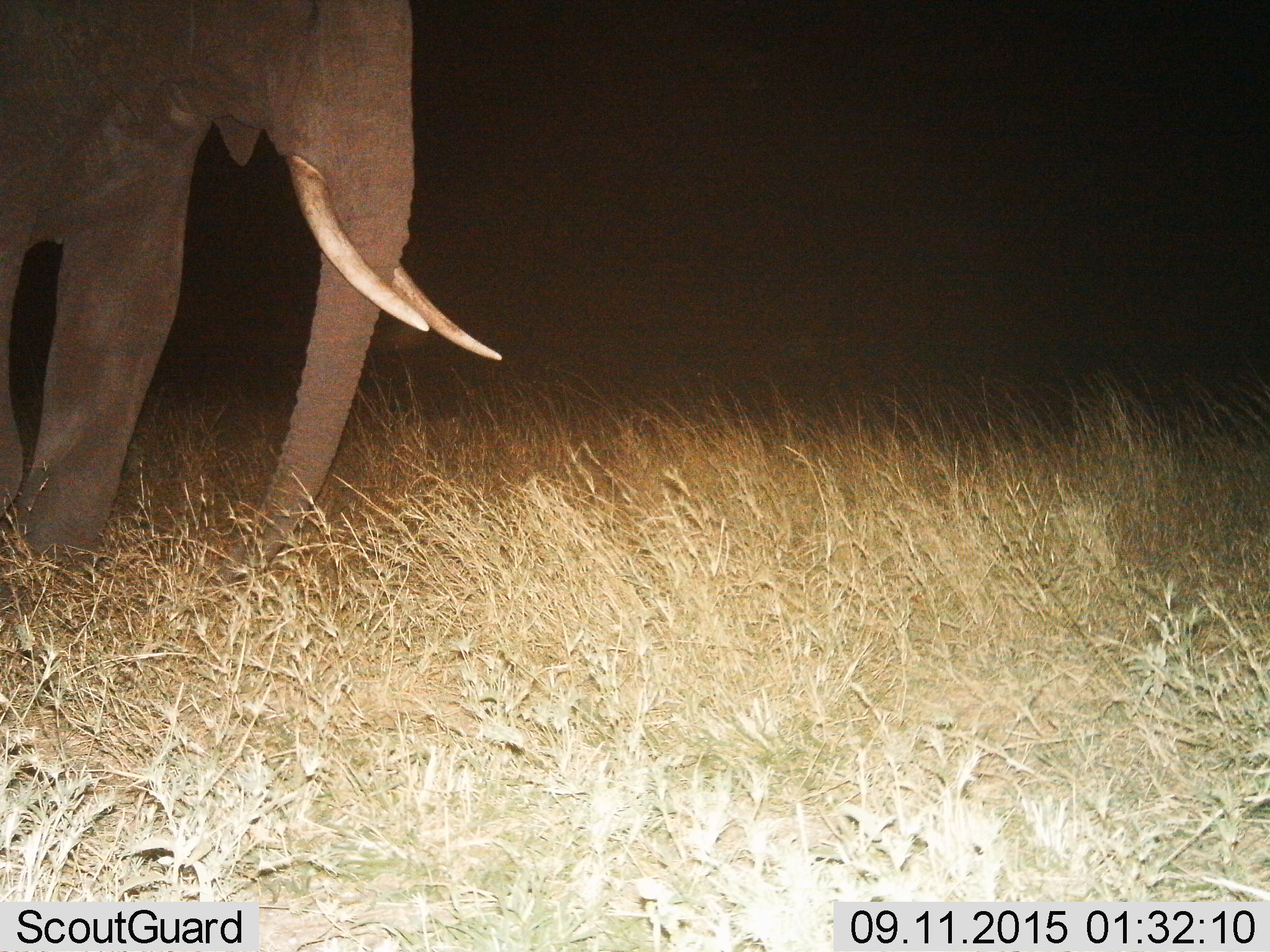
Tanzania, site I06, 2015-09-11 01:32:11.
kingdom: Animalia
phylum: Chordata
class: Mammalia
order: Proboscidea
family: Elephantidae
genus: Loxodonta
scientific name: Loxodonta africana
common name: african bush elephant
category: elephant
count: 1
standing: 70%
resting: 0%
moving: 20%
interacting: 0%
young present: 0%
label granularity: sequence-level